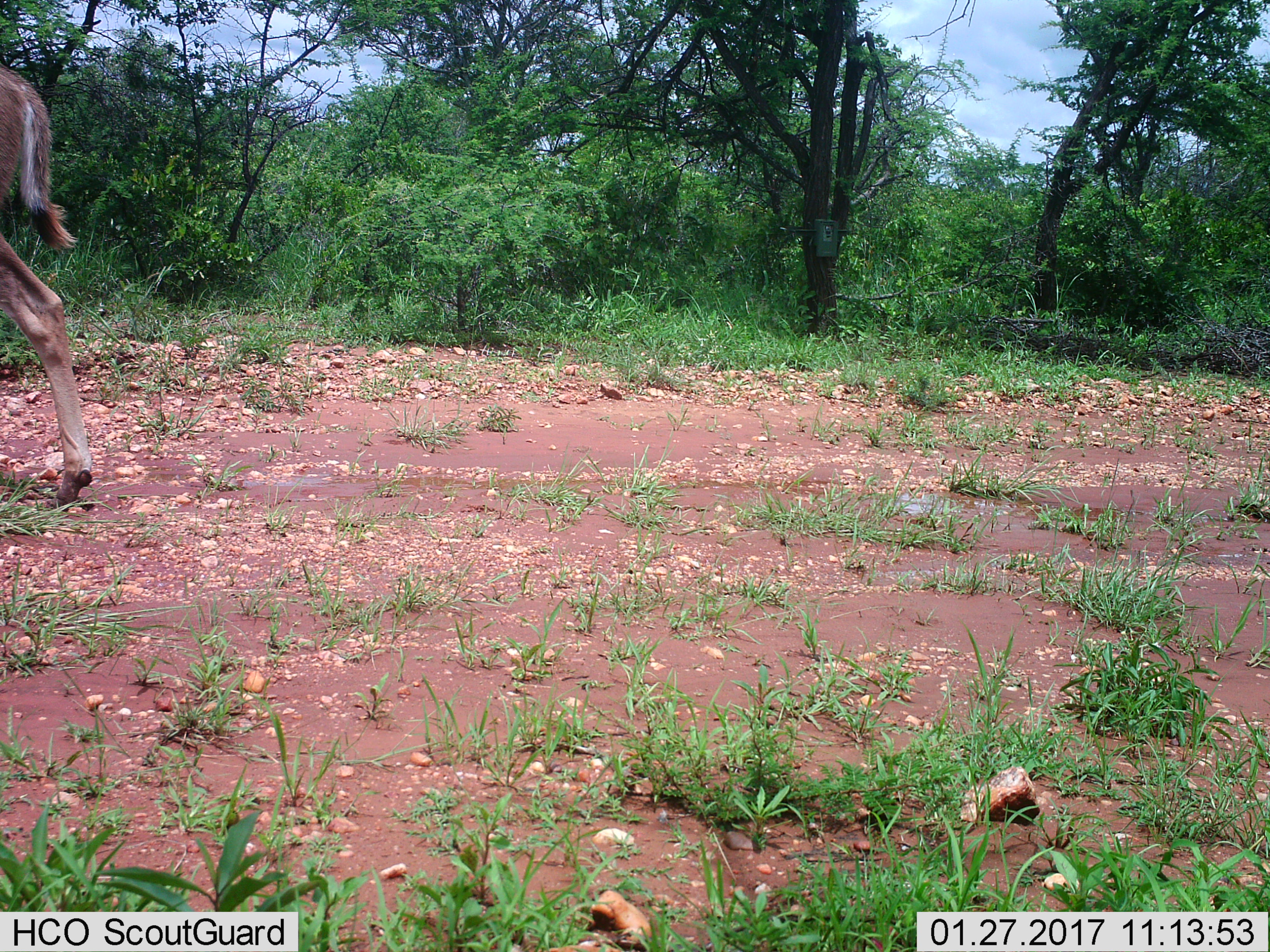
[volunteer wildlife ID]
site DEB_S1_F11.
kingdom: Animalia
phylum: Chordata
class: Mammalia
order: Artiodactyla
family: Bovidae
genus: Tragelaphus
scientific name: Tragelaphus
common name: kudu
Kudu (Tragelaphus), count 1. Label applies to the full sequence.